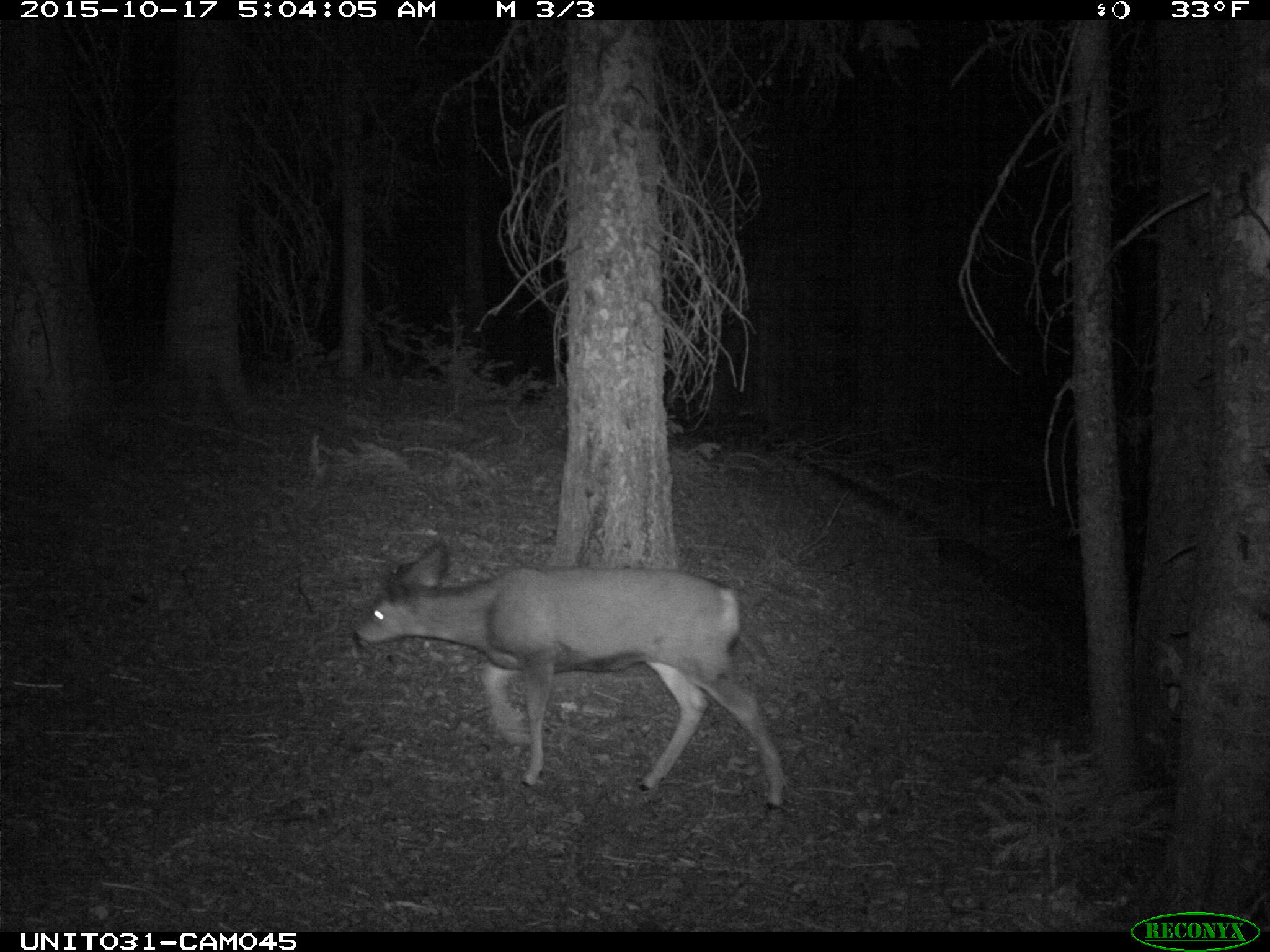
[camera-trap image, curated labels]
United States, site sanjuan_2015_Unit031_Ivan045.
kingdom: Animalia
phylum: Chordata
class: Mammalia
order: Artiodactyla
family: Cervidae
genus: Odocoileus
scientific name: Odocoileus hemionus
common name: mule deer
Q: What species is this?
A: Odocoileus hemionus (mule deer).